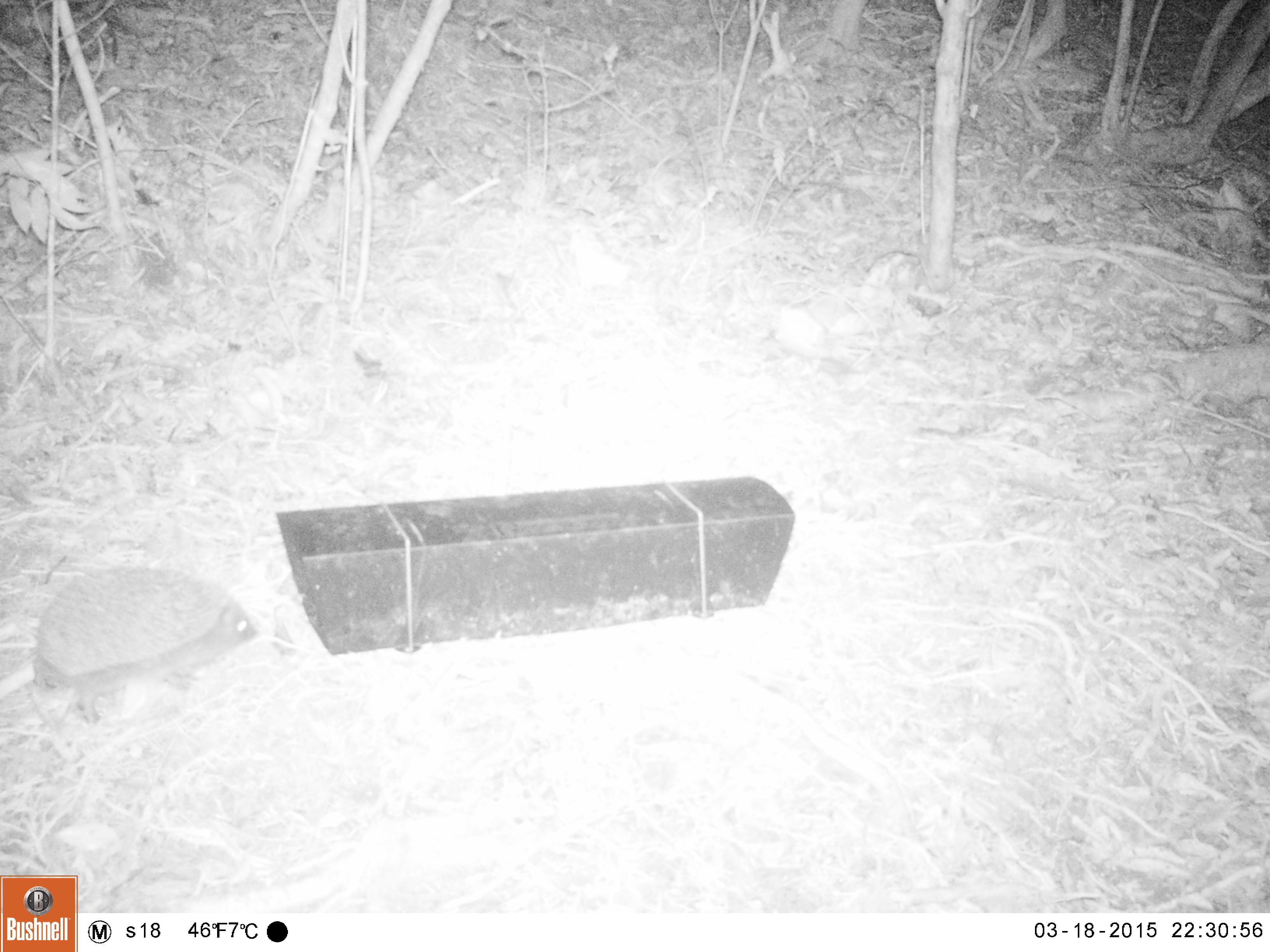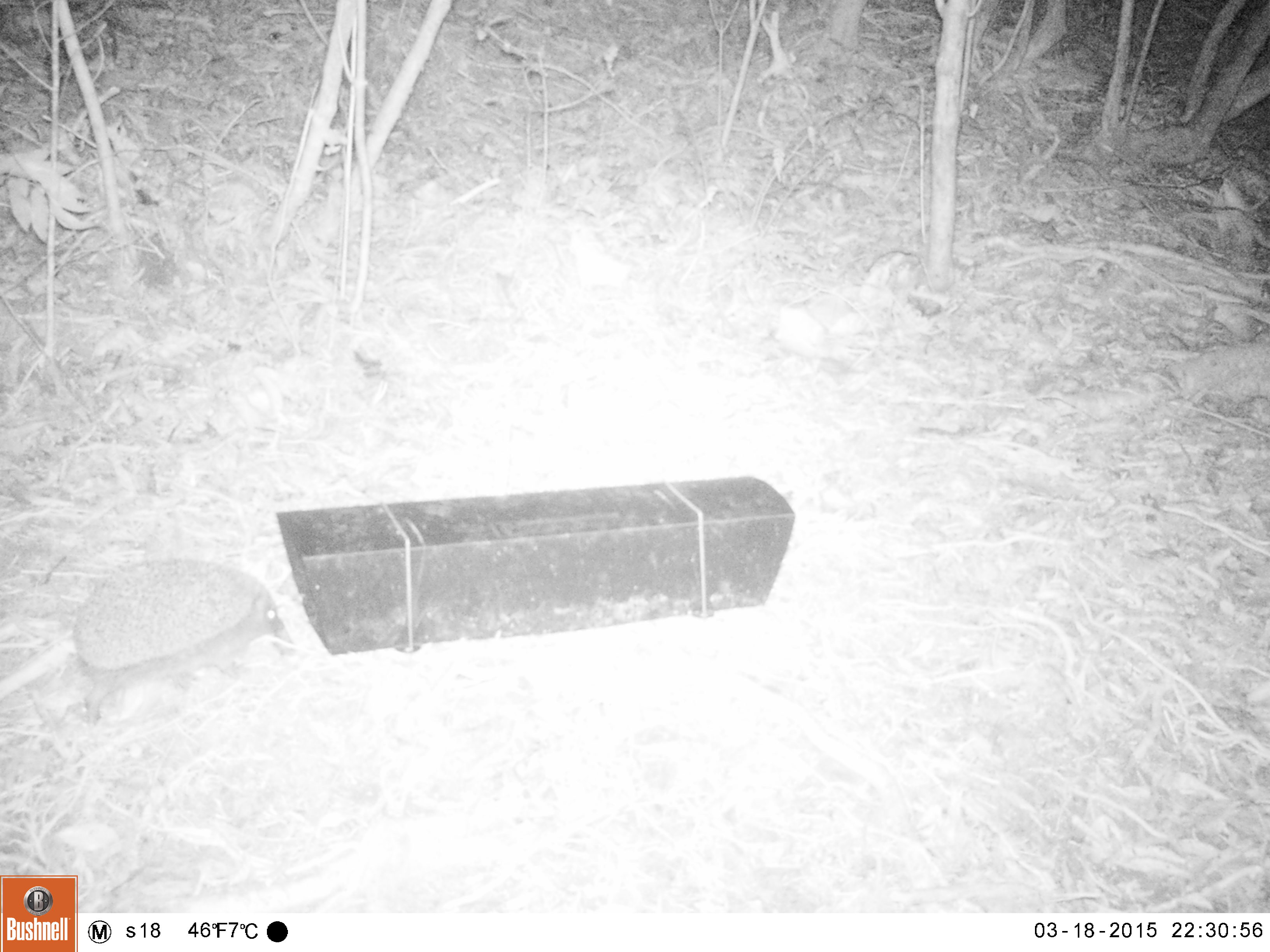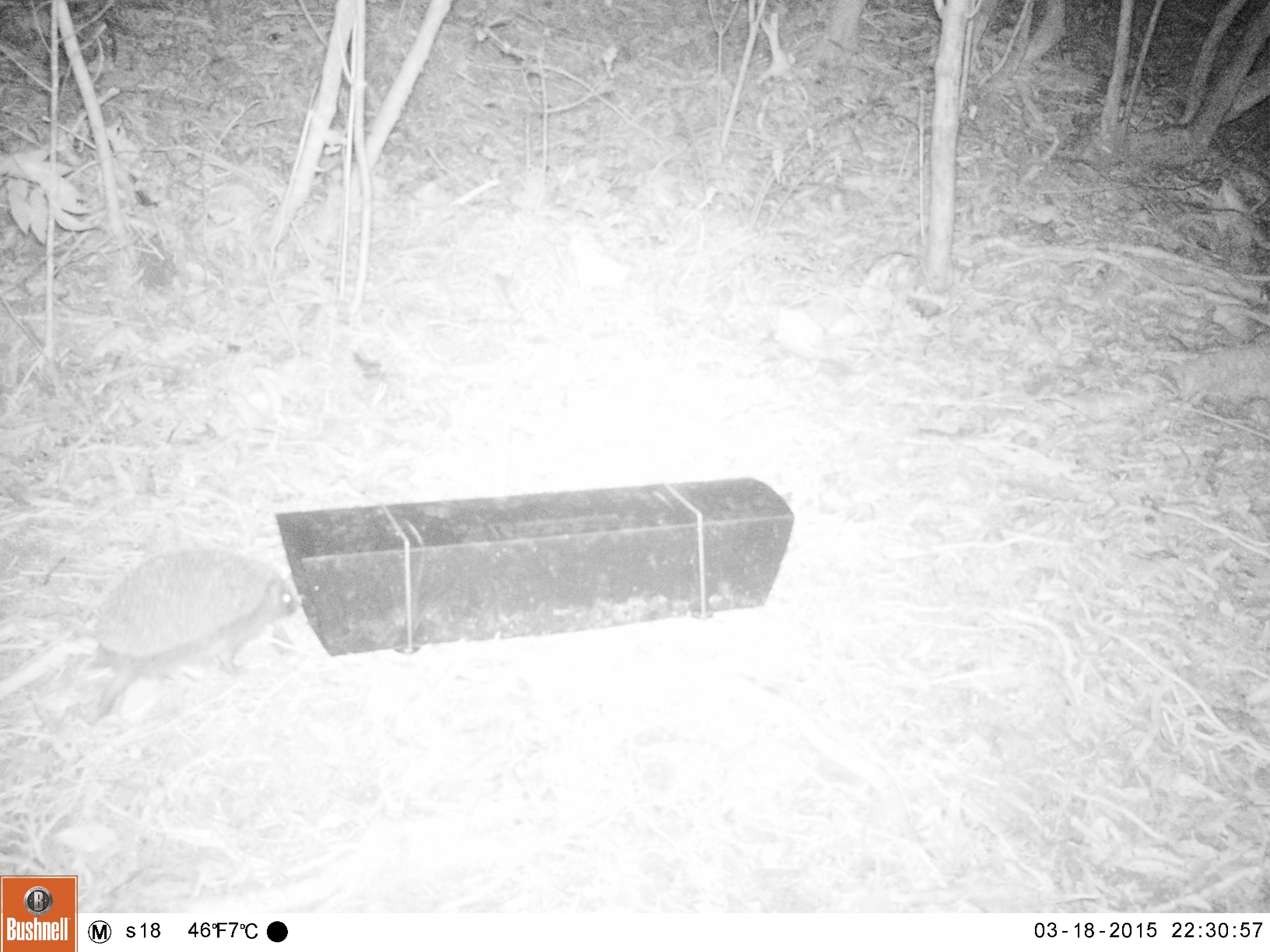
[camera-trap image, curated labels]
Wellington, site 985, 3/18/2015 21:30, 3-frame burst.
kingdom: Animalia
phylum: Chordata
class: Mammalia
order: Eulipotyphla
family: Erinaceidae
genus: Erinaceus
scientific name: Erinaceus europaeus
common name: hedgehog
Hedgehog (Erinaceus europaeus).